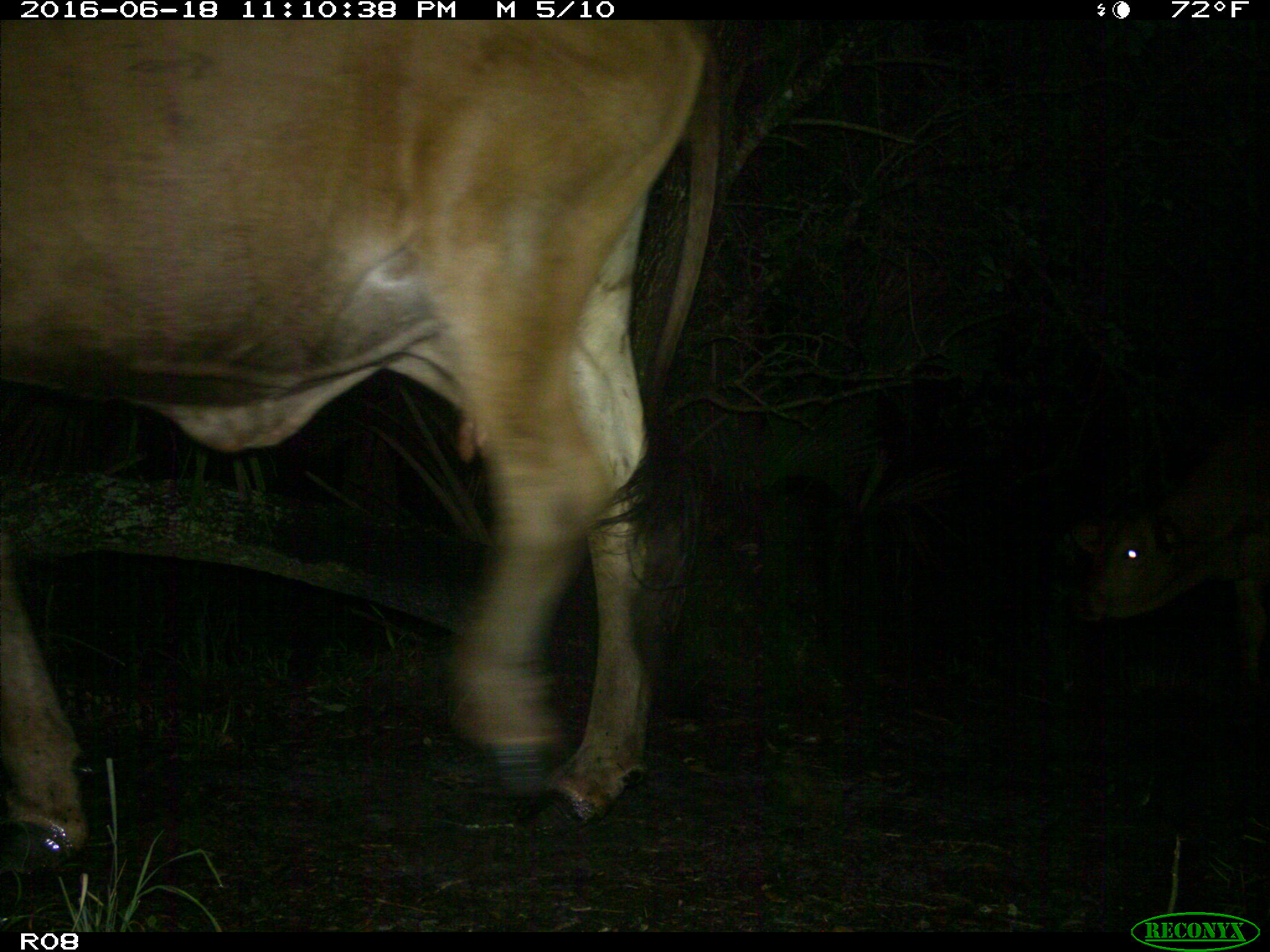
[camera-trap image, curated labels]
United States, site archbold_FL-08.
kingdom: Animalia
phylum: Chordata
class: Mammalia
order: Artiodactyla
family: Bovidae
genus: Bos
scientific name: Bos taurus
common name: domestic cow